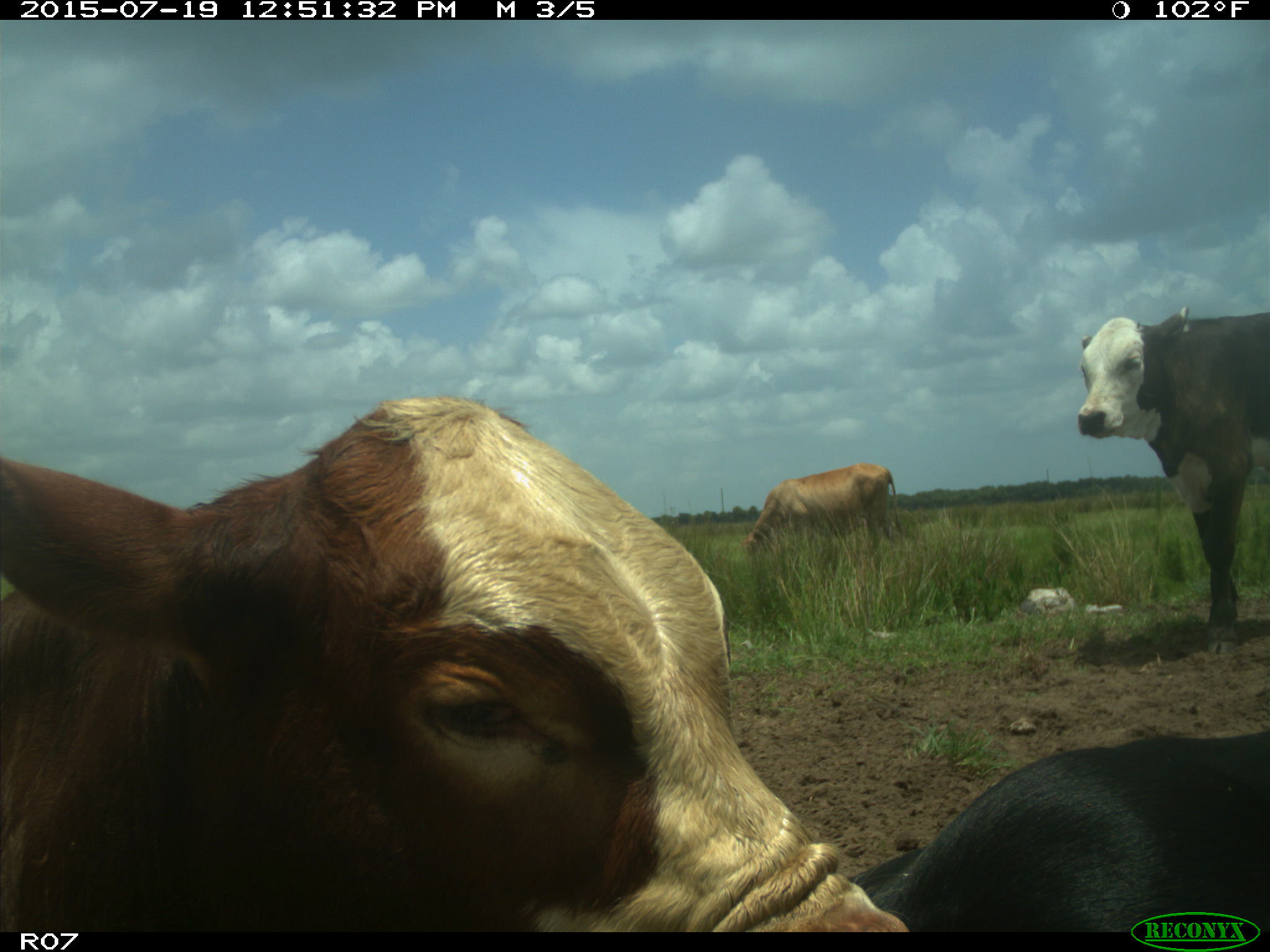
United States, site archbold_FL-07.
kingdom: Animalia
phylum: Chordata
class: Mammalia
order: Artiodactyla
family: Bovidae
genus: Bos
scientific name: Bos taurus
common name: domestic cow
Bos taurus (domestic cow).